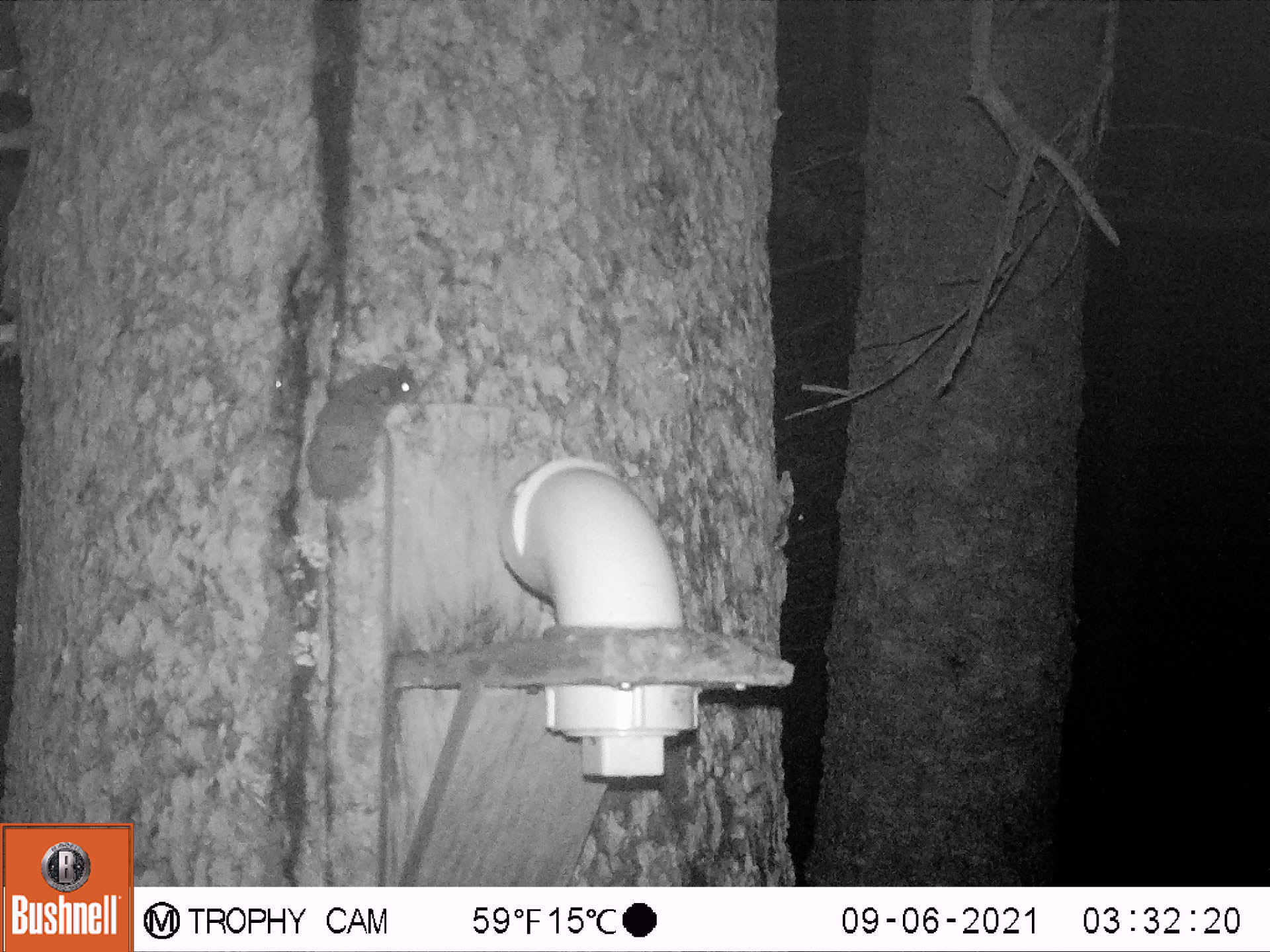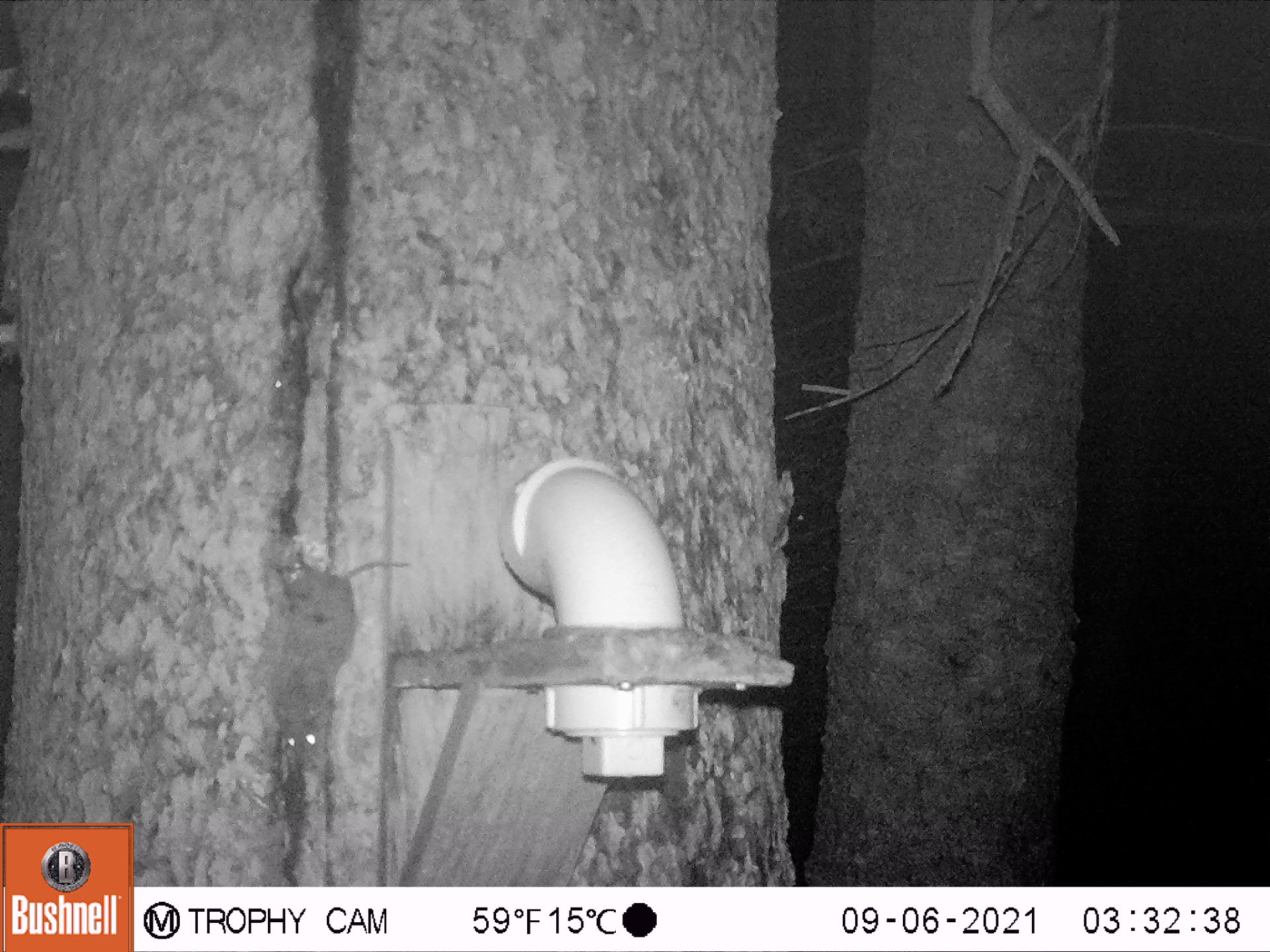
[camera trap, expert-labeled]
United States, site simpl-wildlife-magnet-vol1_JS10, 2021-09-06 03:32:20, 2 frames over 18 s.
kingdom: Animalia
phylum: Chordata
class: Mammalia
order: Rodentia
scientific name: Rodentia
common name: mouse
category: mouse sp.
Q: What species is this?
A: Mouse sp. (mouse) (Rodentia).